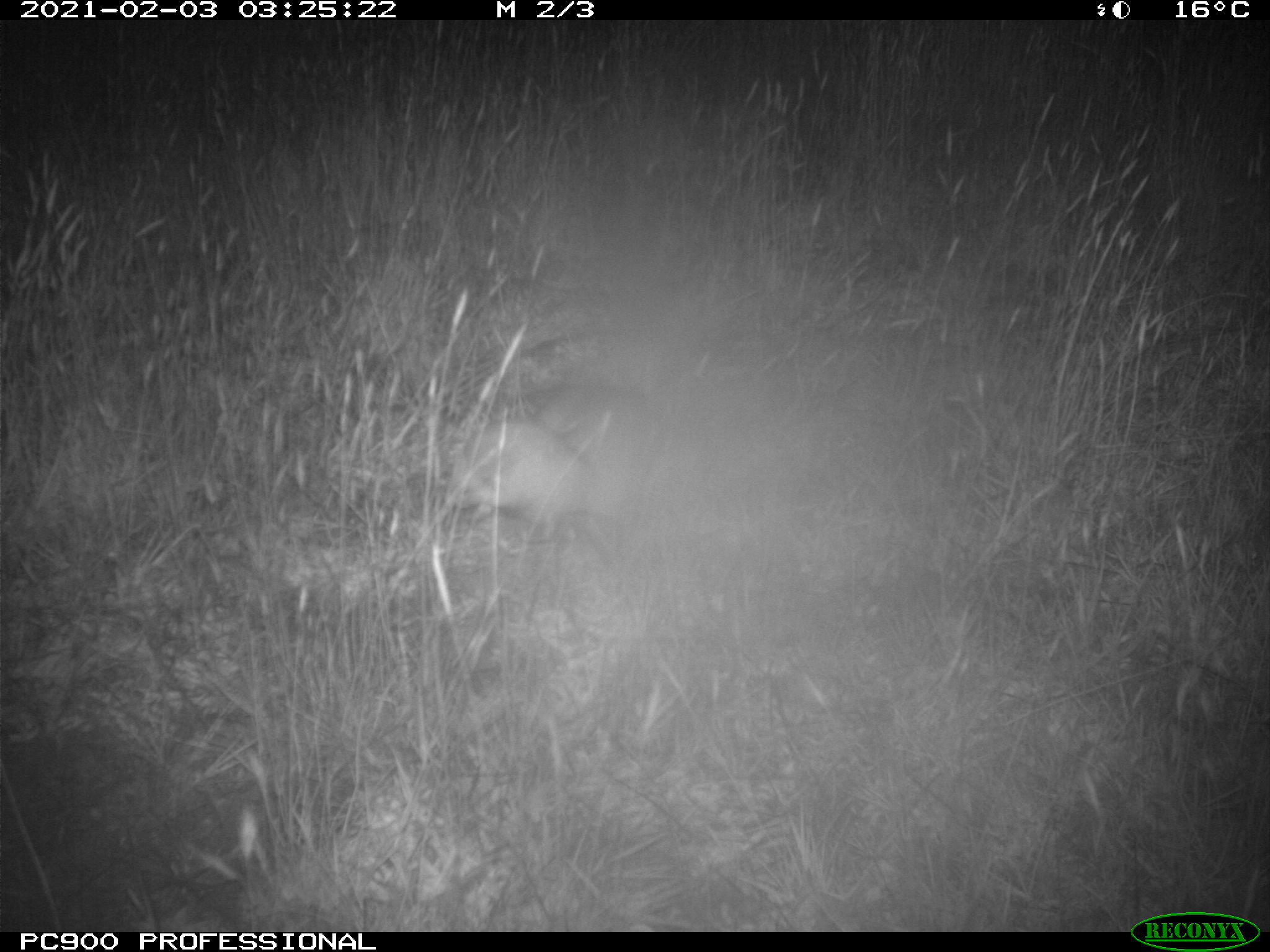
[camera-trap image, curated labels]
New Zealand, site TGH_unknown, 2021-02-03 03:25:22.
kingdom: Animalia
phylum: Chordata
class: Mammalia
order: Carnivora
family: Mustelidae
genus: Mustela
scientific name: Mustela furo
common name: ferret